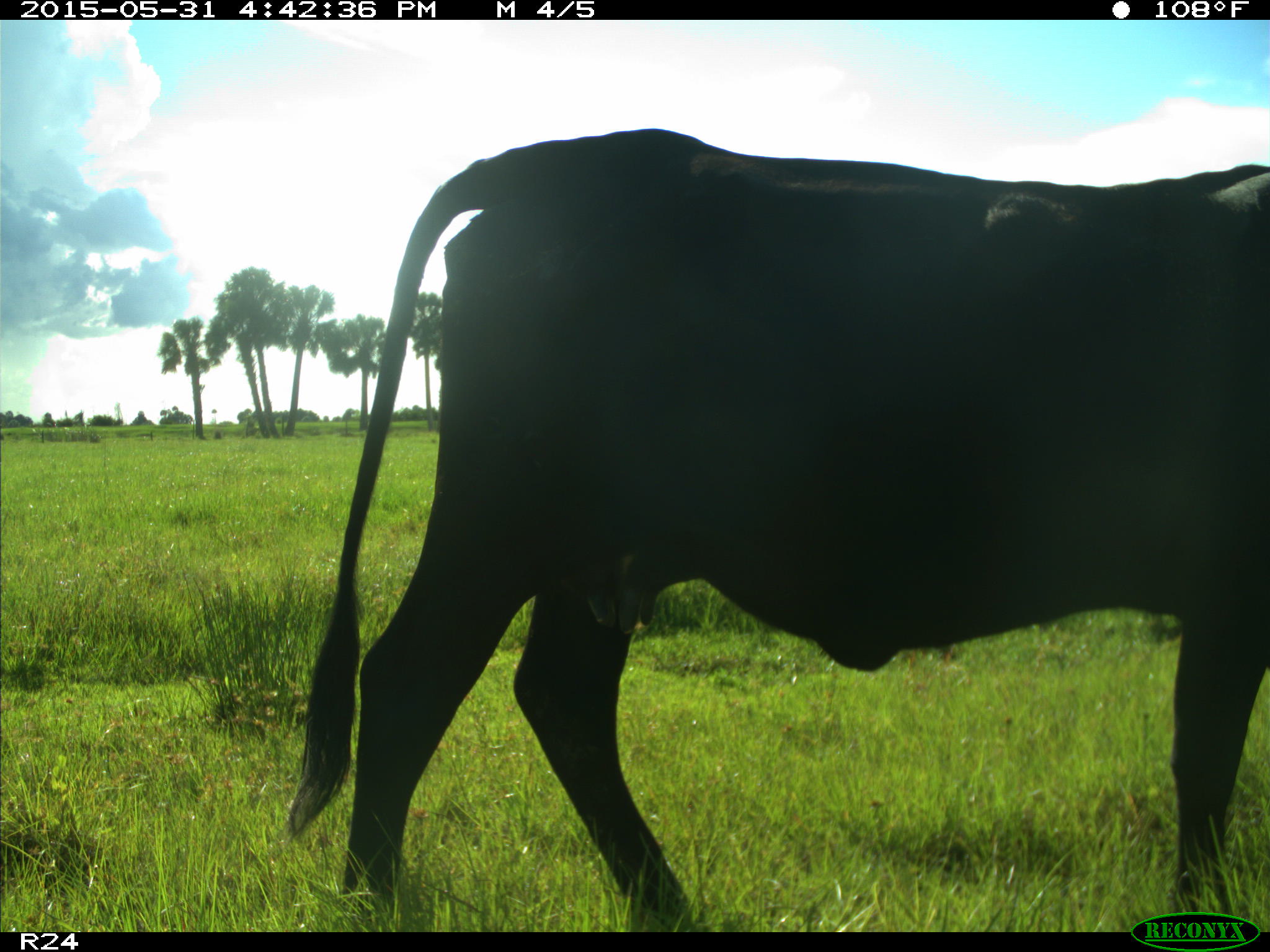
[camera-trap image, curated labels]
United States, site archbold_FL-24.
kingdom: Animalia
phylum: Chordata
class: Mammalia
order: Artiodactyla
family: Bovidae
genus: Bos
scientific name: Bos taurus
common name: domestic cow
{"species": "Bos taurus (domestic cow)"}